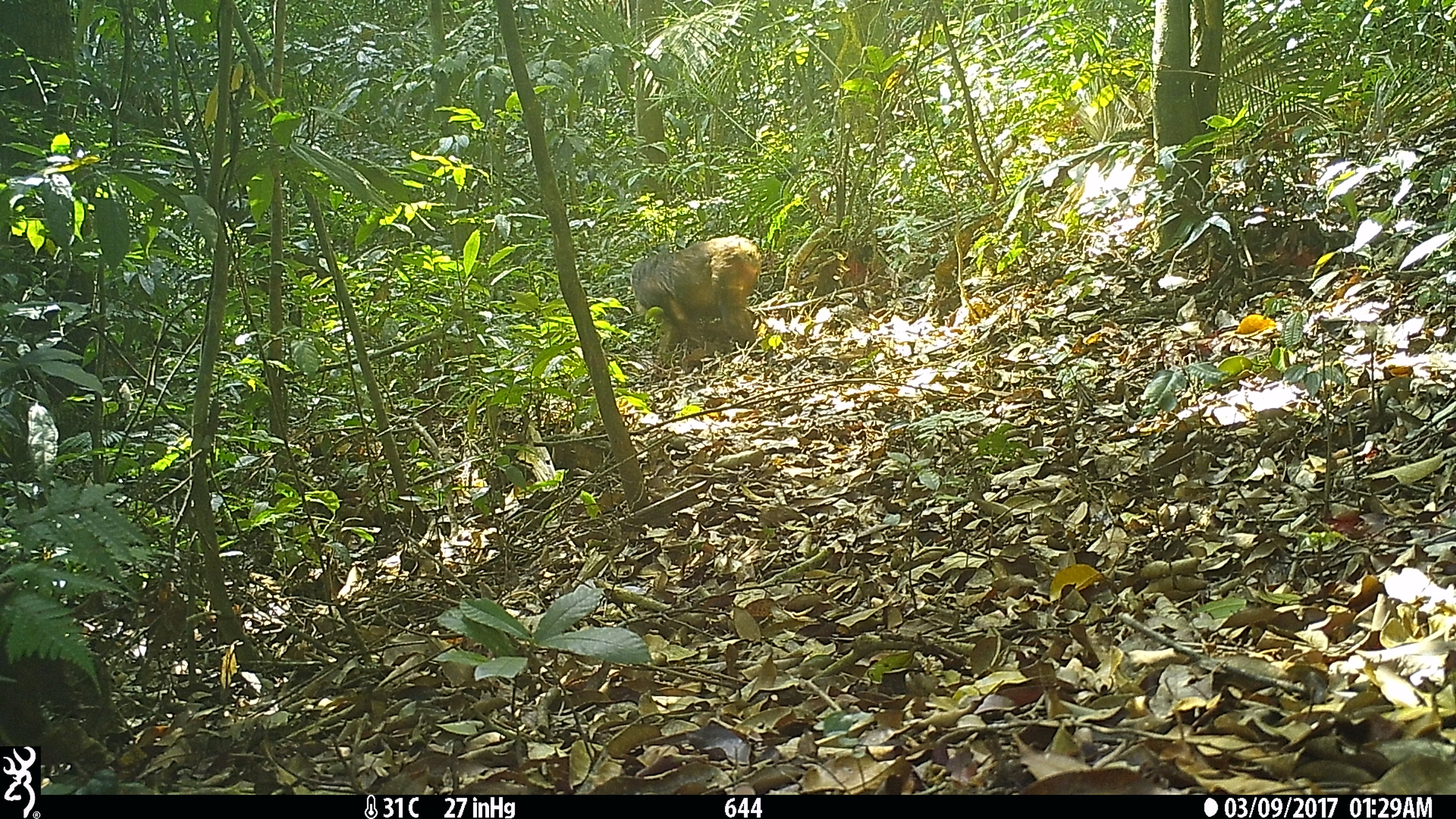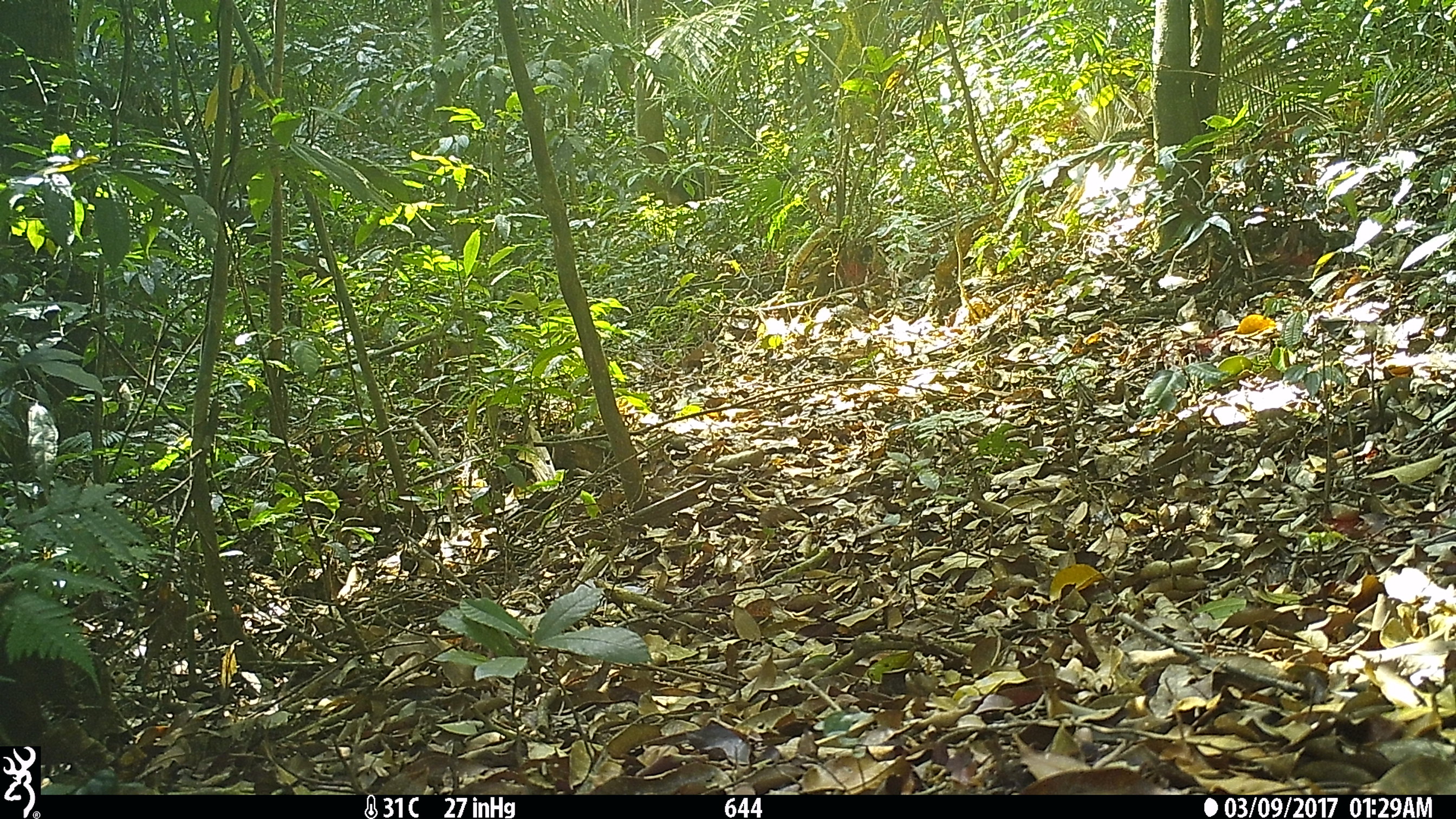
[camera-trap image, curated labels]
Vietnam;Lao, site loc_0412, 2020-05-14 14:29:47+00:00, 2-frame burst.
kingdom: Animalia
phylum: Chordata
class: Mammalia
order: Primates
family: Cercopithecidae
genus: Macaca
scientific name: Macaca arctoides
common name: stump-tailed macaque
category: stump tailed macaque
Stump tailed macaque (stump-tailed macaque) (Macaca arctoides). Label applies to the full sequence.